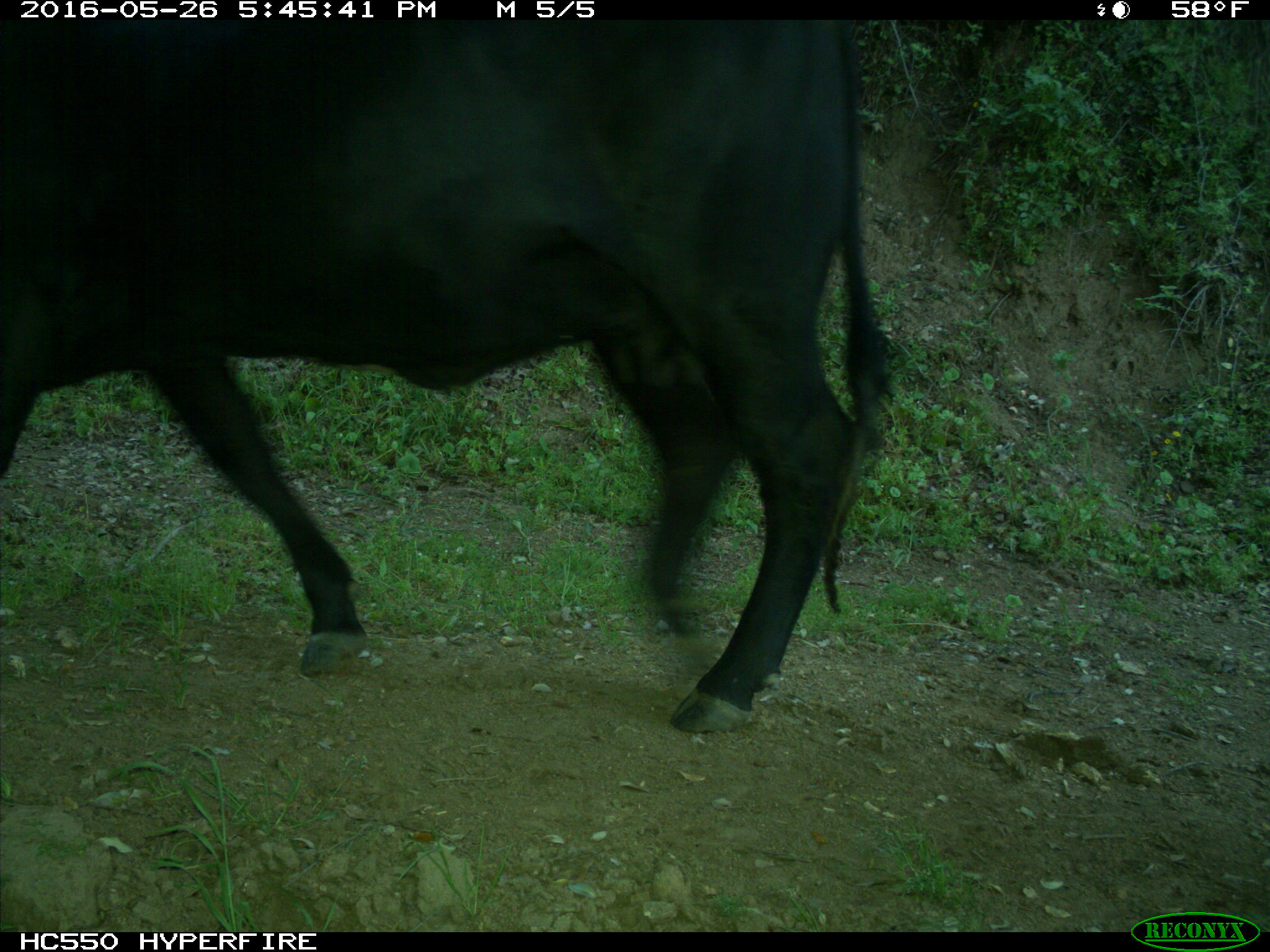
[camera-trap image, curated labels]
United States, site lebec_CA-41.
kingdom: Animalia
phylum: Chordata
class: Mammalia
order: Artiodactyla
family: Bovidae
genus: Bos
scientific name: Bos taurus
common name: domestic cow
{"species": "Bos taurus (domestic cow)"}